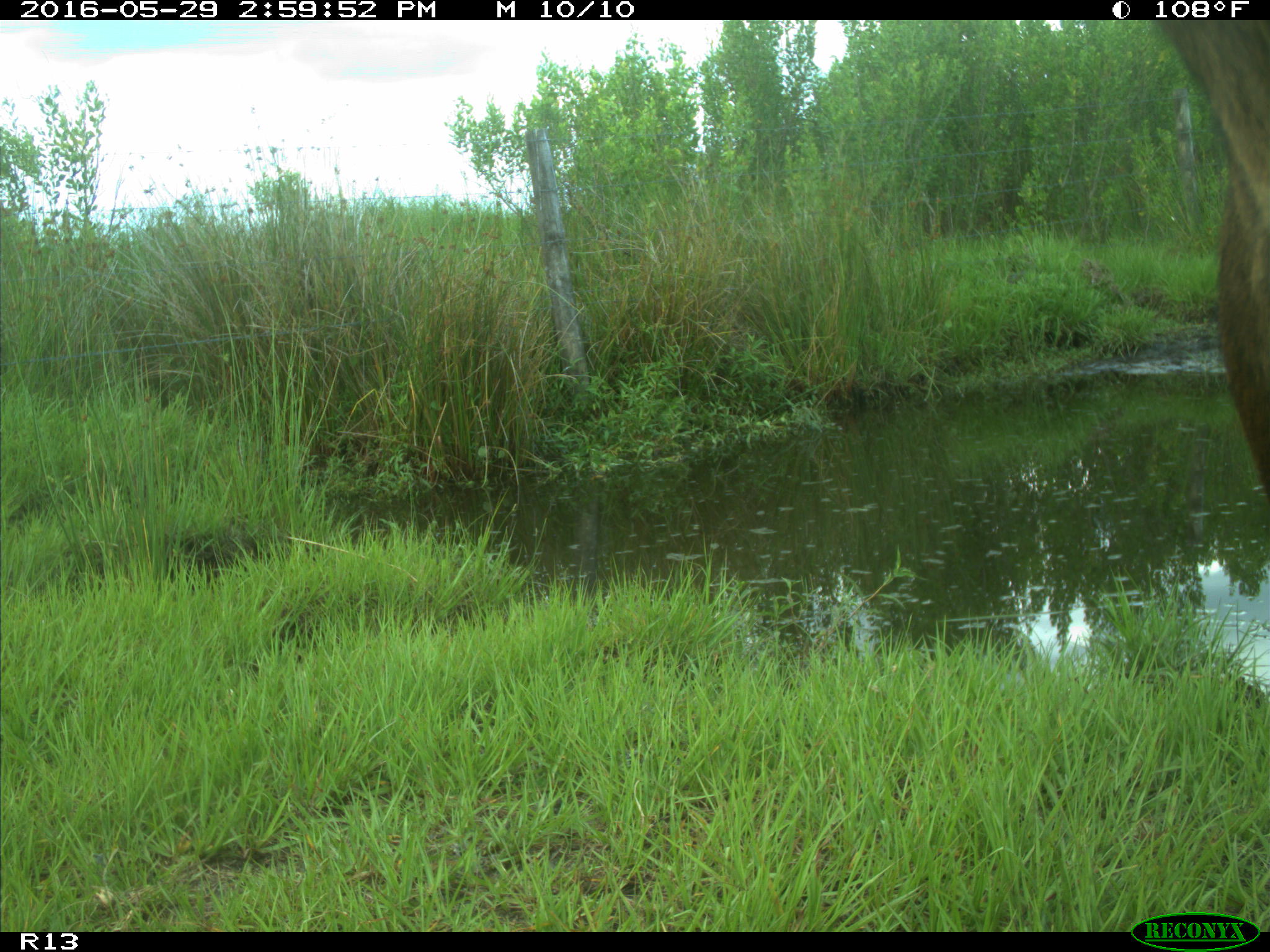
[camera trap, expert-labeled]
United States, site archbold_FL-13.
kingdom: Animalia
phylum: Chordata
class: Mammalia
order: Artiodactyla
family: Bovidae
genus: Bos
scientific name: Bos taurus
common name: domestic cow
Bos taurus (domestic cow).